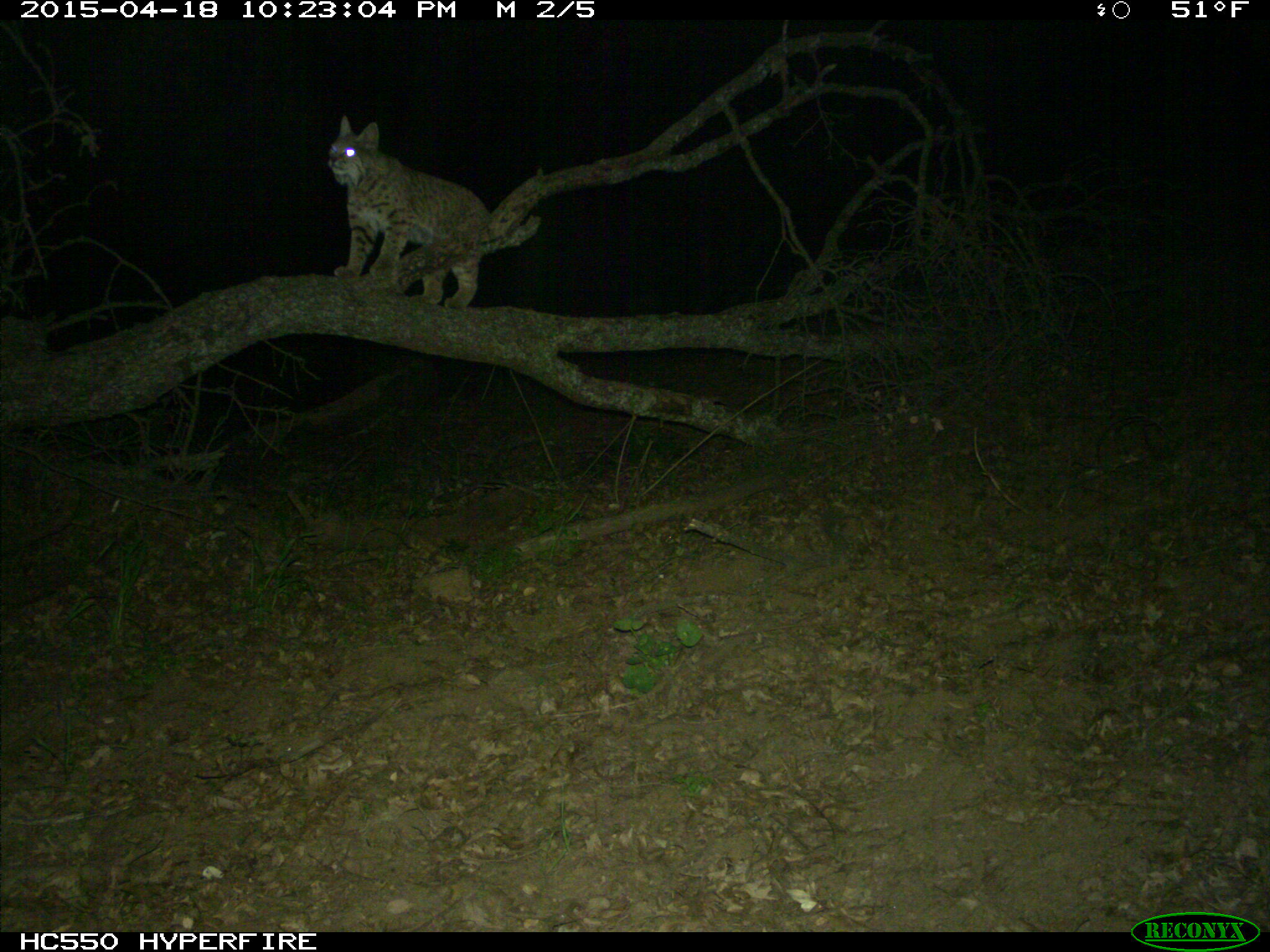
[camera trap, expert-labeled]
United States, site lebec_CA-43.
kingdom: Animalia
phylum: Chordata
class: Mammalia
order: Carnivora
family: Felidae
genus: Lynx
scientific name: Lynx rufus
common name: bobcat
Lynx rufus (bobcat).